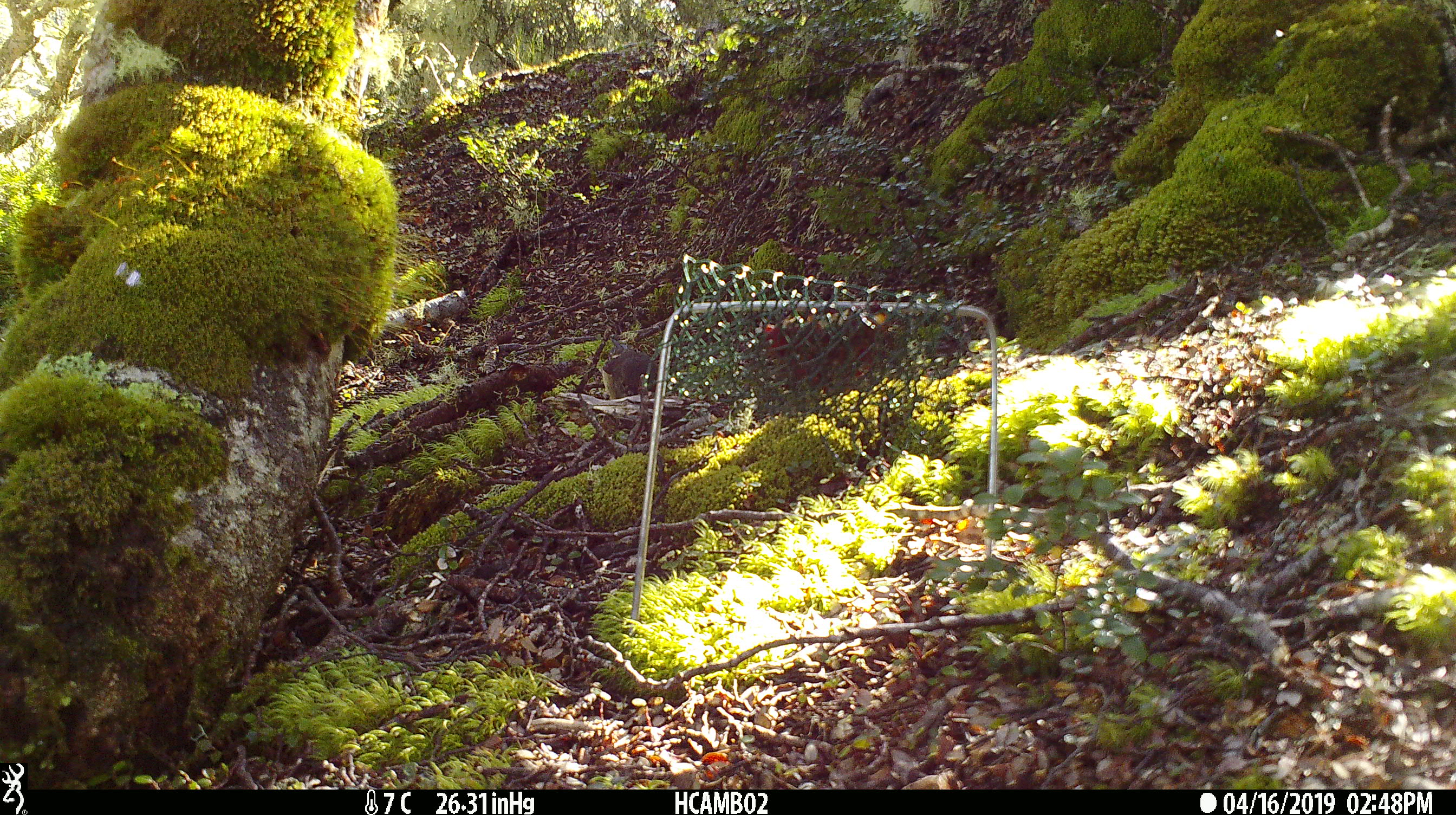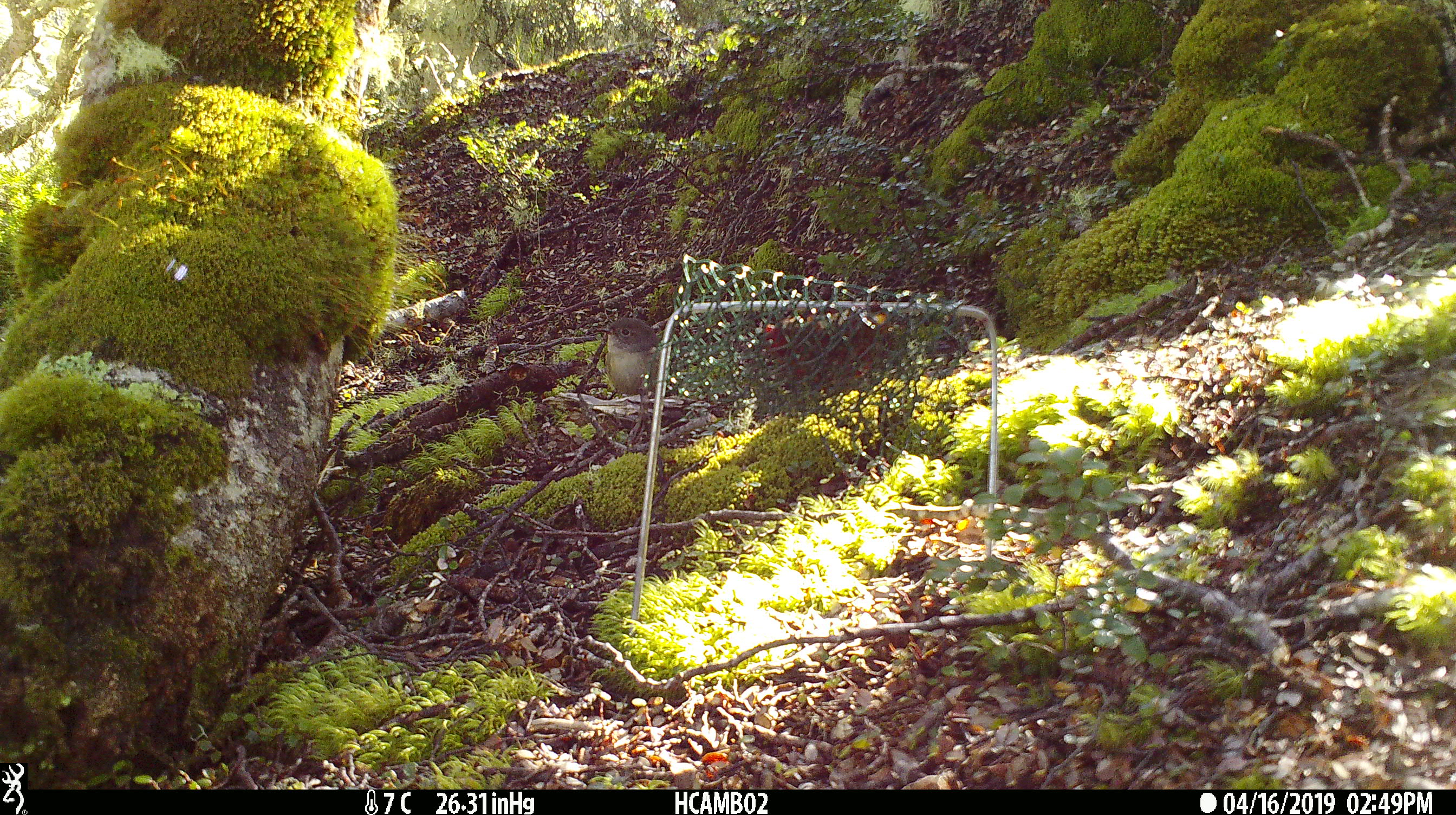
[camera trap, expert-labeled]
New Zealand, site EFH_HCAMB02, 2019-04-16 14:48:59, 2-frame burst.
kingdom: Animalia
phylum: Chordata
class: Aves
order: Passeriformes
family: Petroicidae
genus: Petroica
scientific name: Petroica macrocephala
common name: tomtit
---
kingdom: Animalia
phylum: Chordata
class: Aves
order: Passeriformes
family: Petroicidae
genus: Petroica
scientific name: Petroica australis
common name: new zealand robin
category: robin